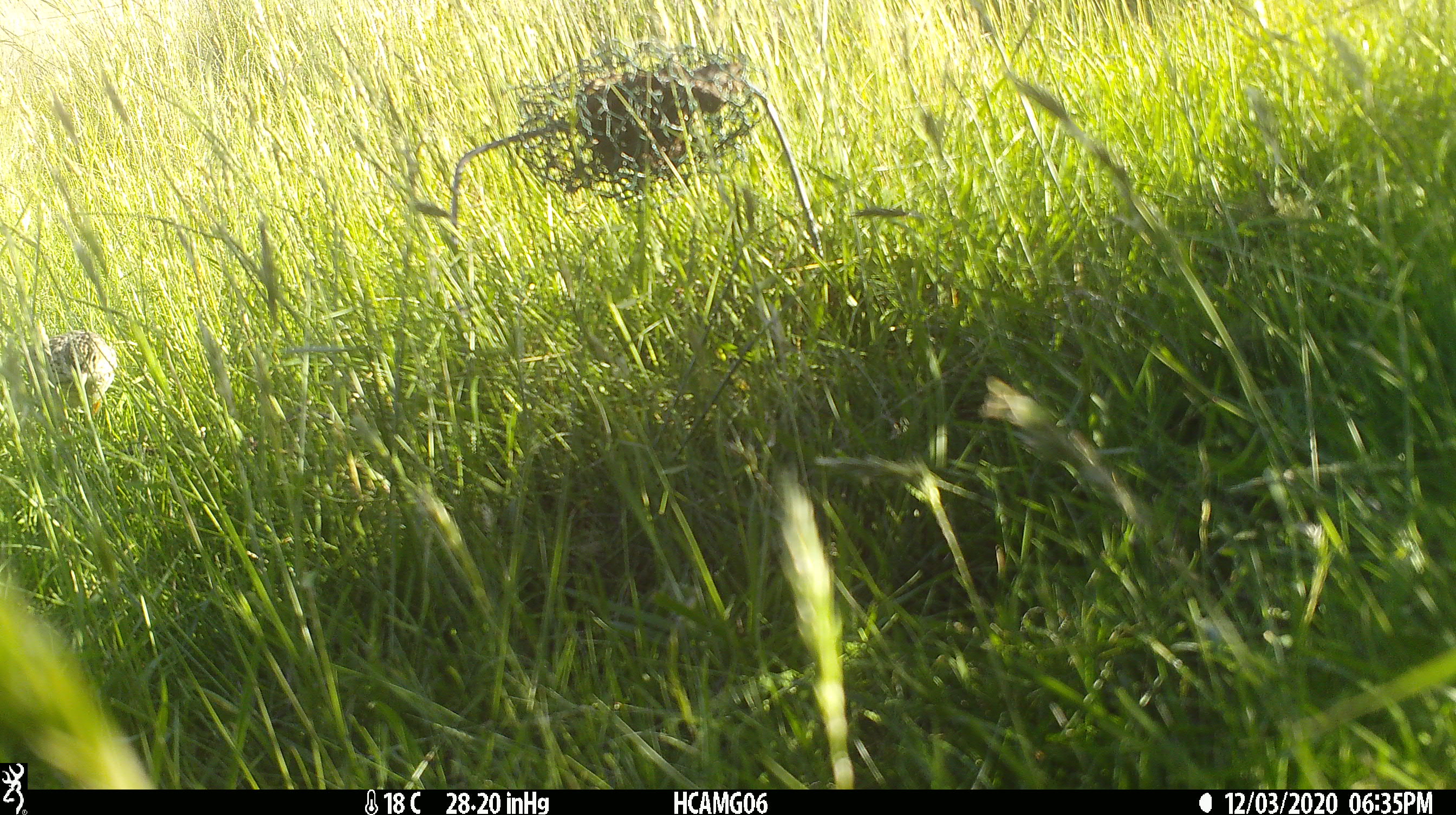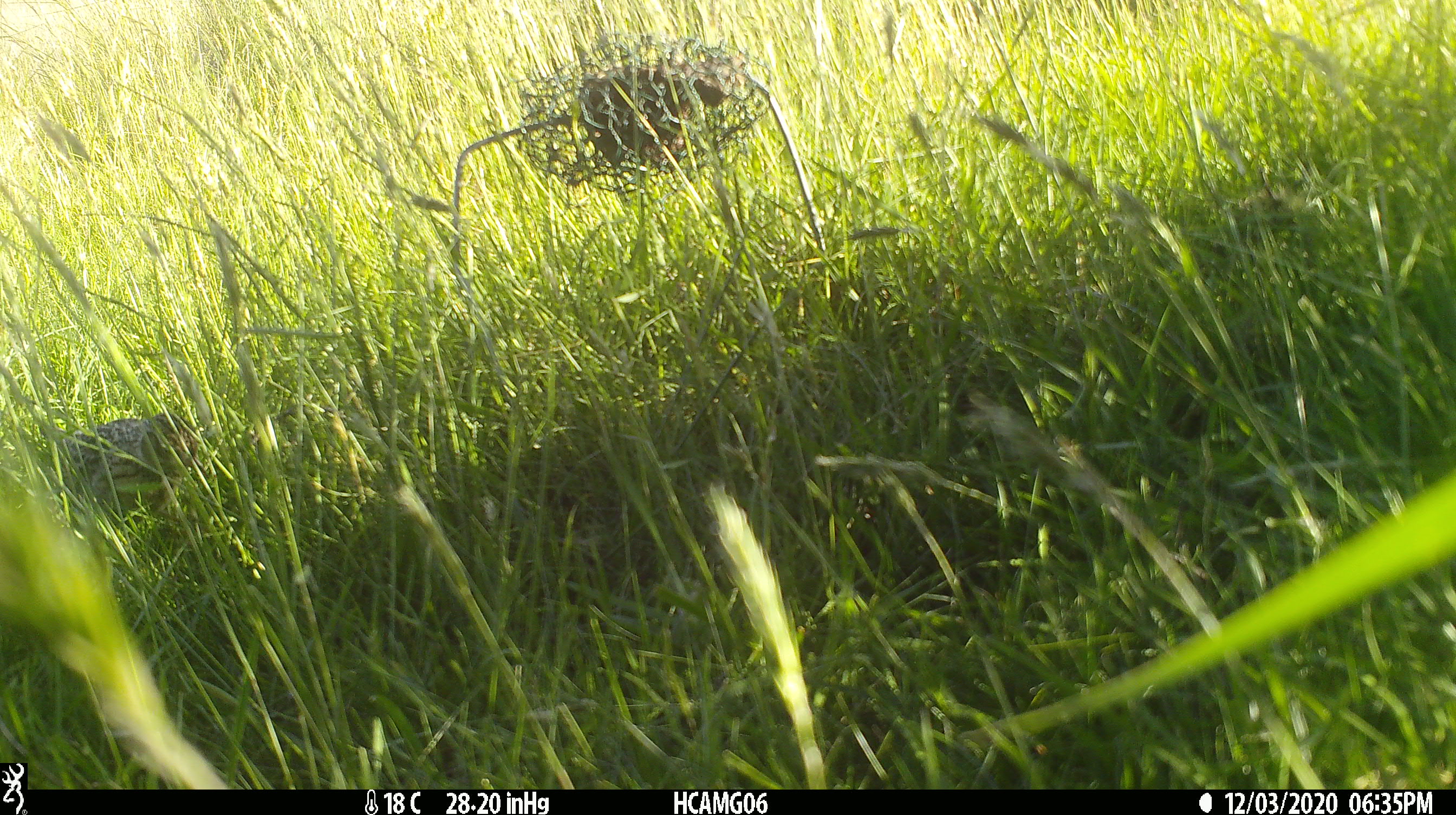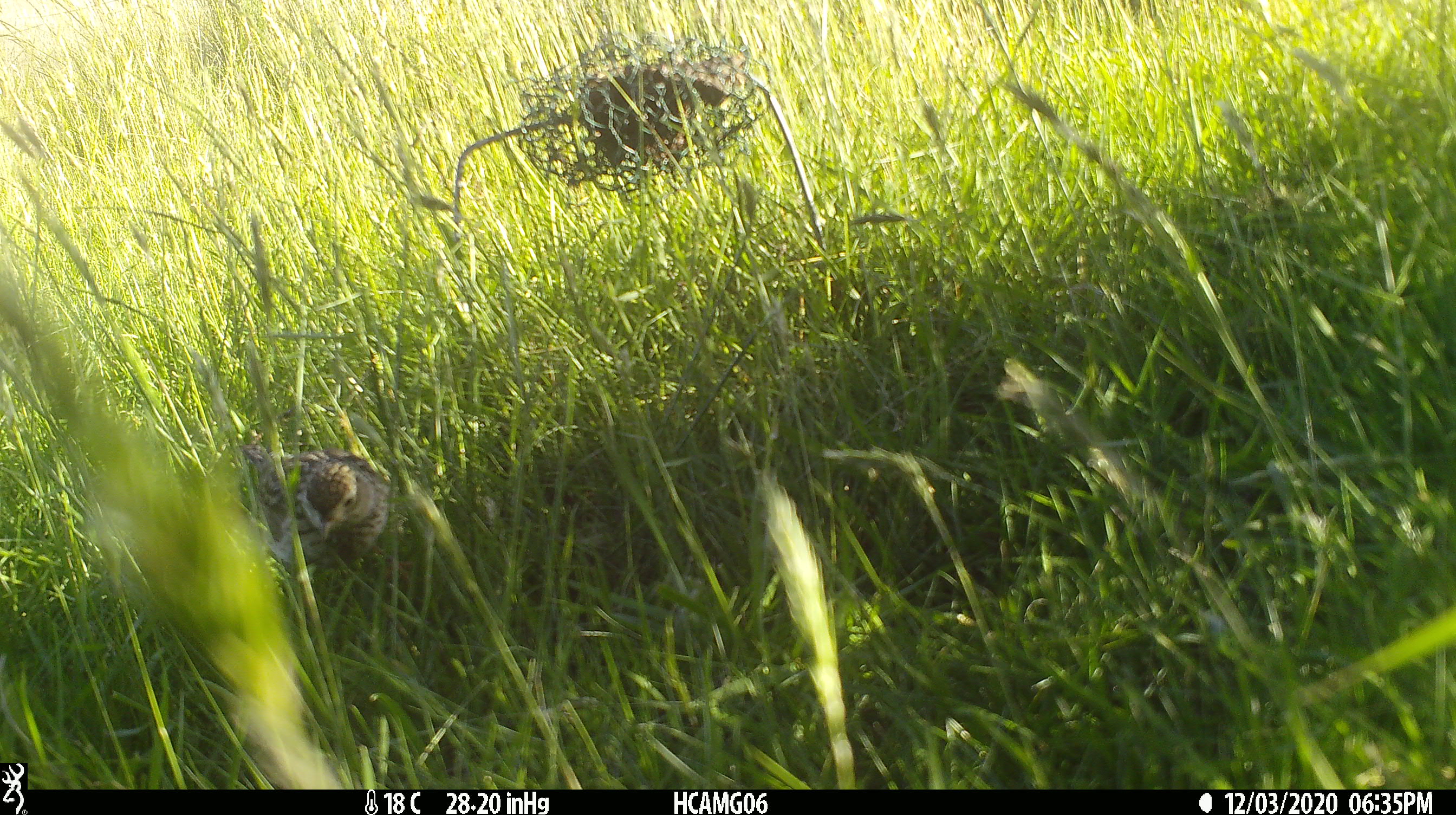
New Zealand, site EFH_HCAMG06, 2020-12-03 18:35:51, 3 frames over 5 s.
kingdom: Animalia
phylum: Chordata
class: Aves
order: Passeriformes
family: Motacillidae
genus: Anthus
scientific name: Anthus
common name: pipit